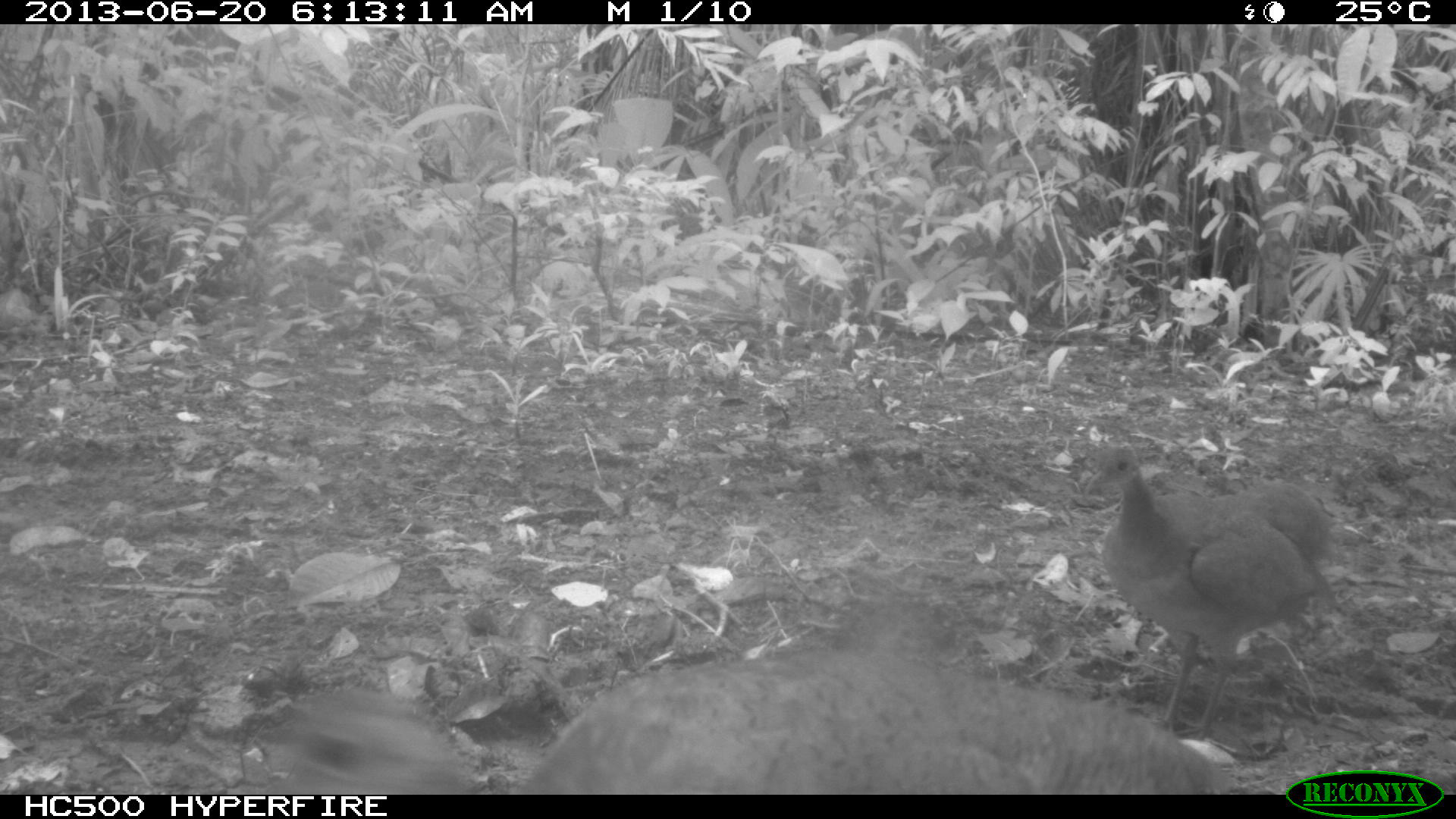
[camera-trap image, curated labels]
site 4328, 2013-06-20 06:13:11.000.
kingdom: Animalia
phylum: Chordata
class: Aves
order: Tinamiformes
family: Tinamidae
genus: Tinamus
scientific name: Tinamus major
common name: great tinamou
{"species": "Tinamus major (great tinamou)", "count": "1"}